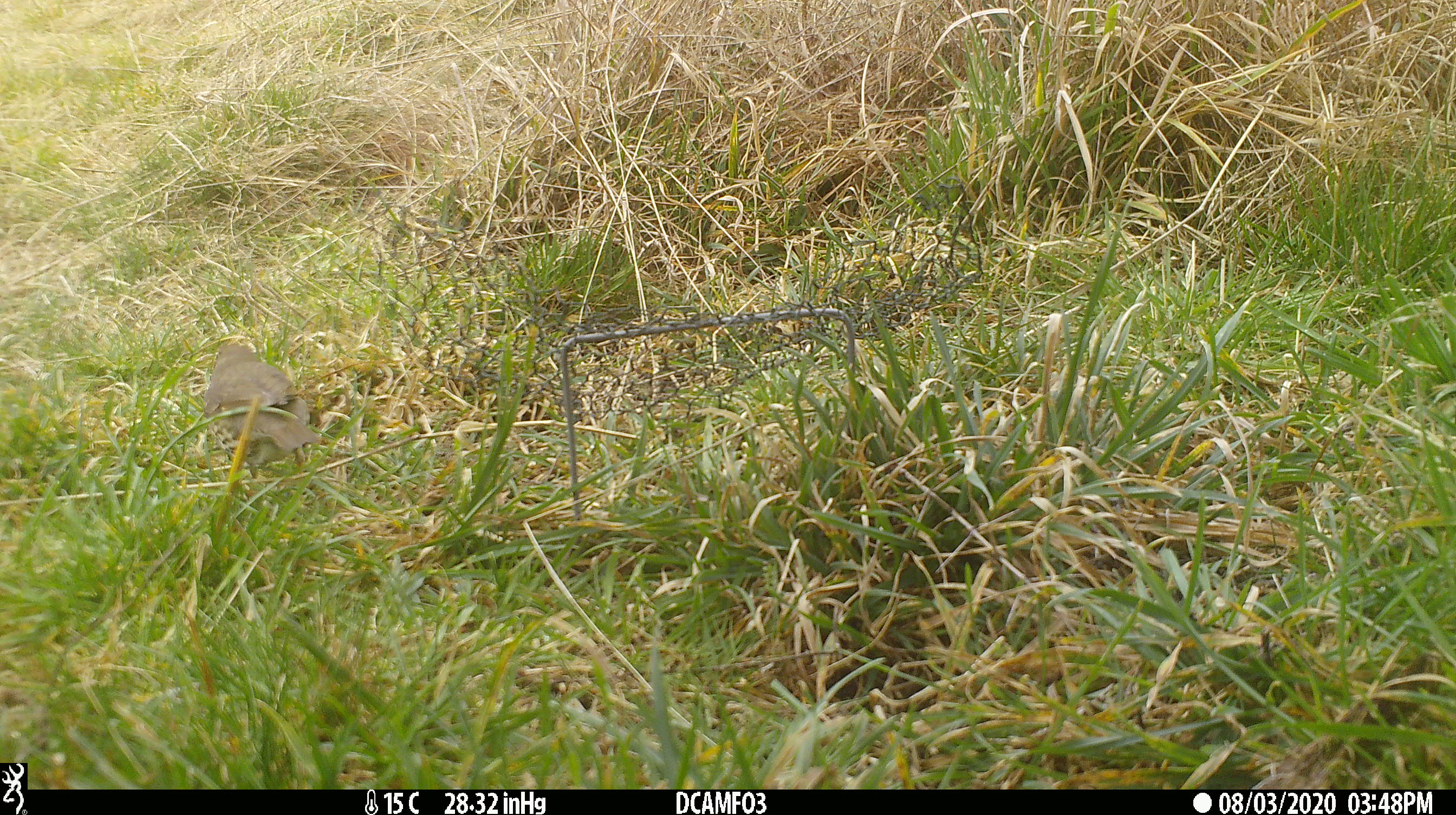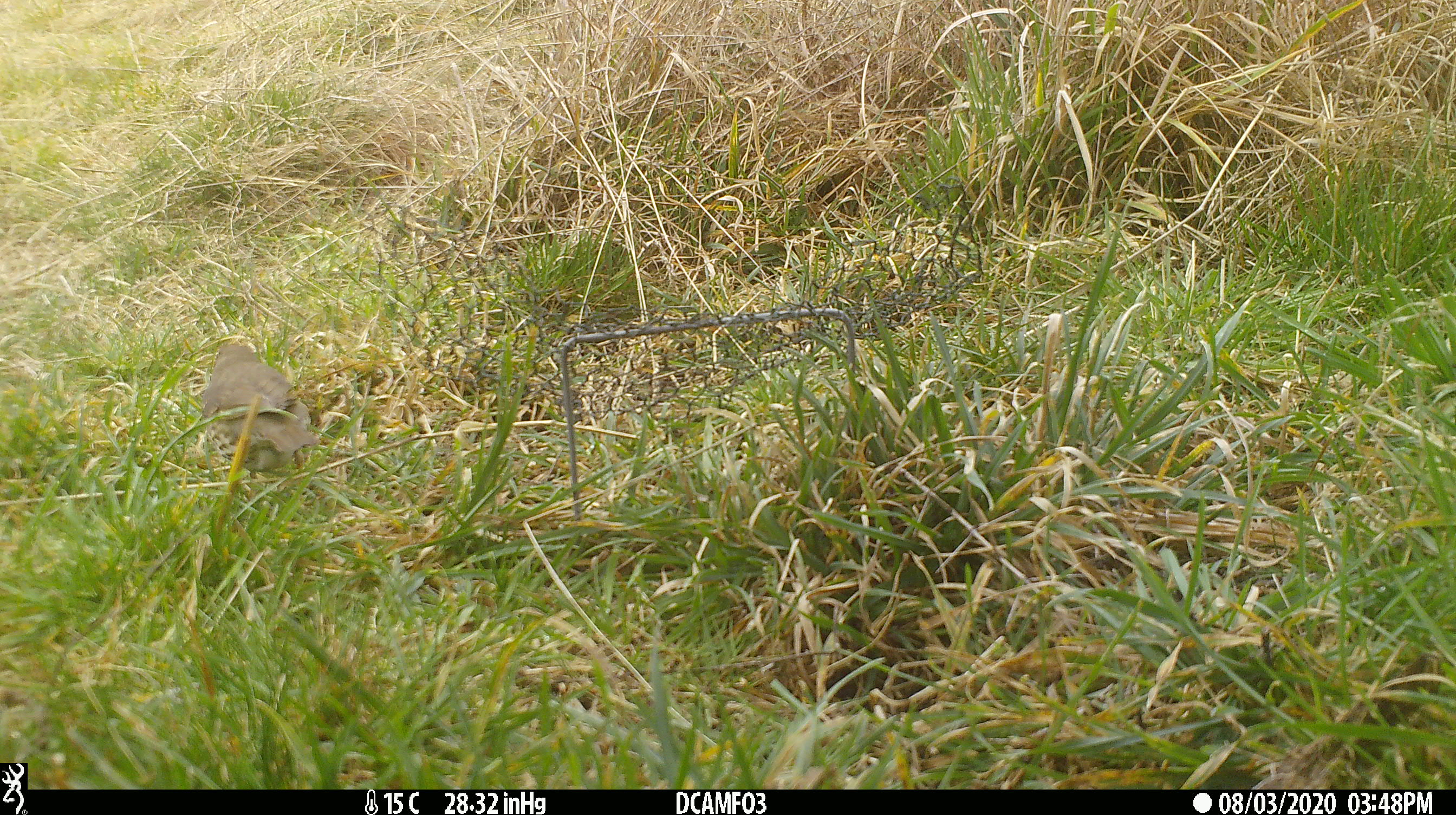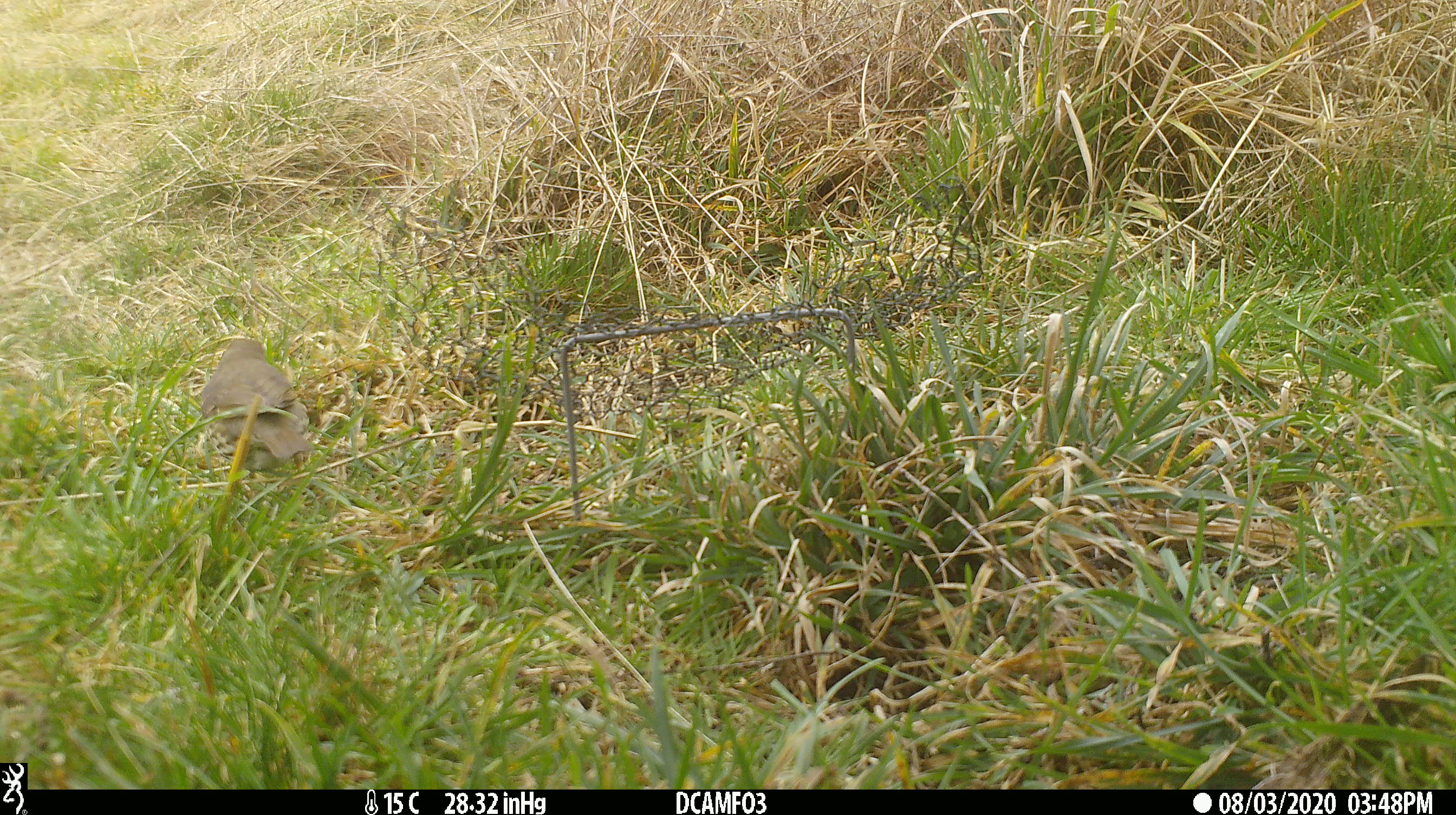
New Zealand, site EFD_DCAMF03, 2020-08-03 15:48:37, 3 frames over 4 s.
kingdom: Animalia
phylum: Chordata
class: Aves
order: Passeriformes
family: Turdidae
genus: Turdus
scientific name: Turdus philomelos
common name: song thrush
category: thrush